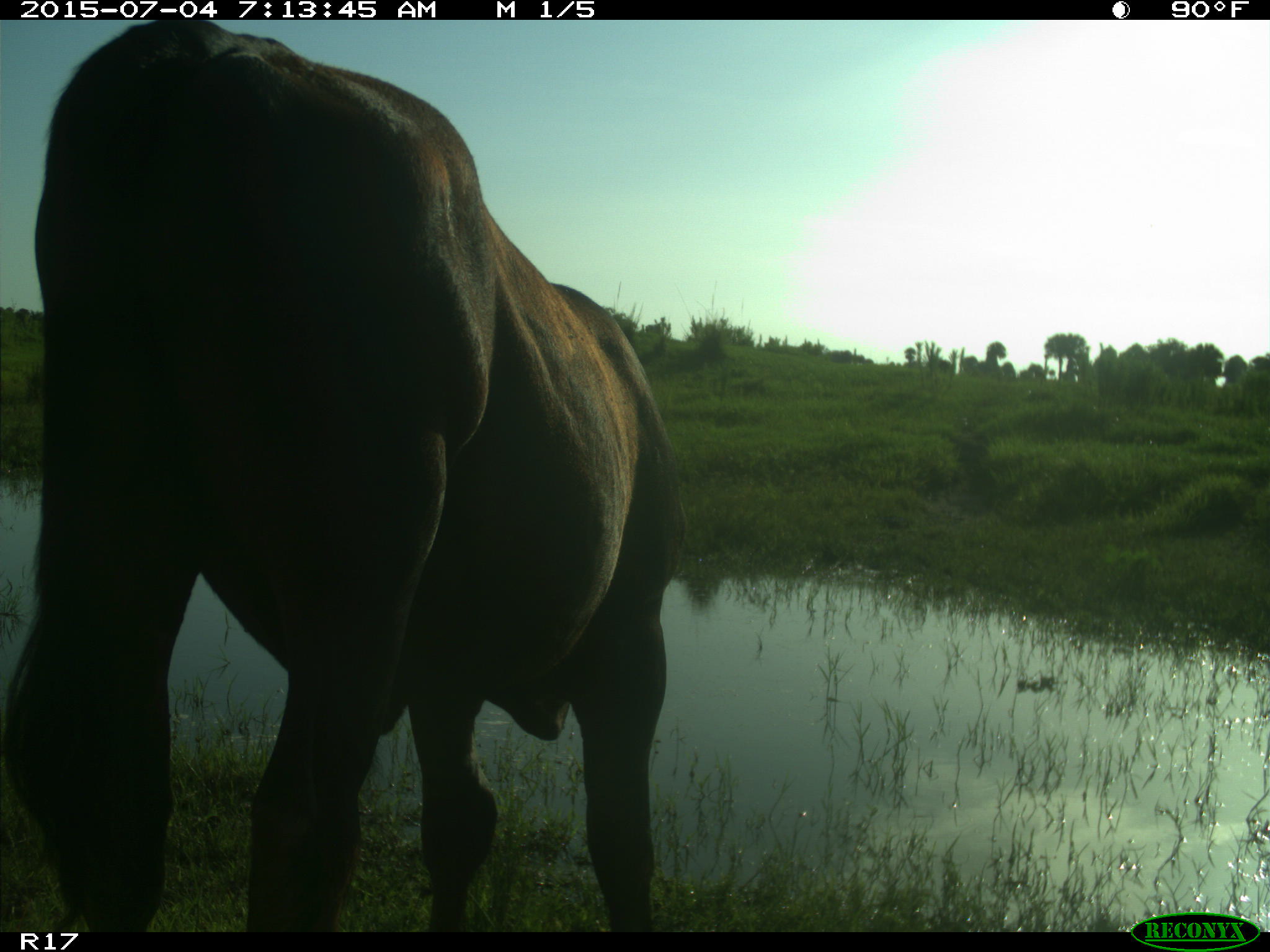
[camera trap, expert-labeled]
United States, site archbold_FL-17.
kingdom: Animalia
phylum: Chordata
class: Mammalia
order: Artiodactyla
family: Bovidae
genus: Bos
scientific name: Bos taurus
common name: domestic cow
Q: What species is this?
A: Bos taurus (domestic cow).